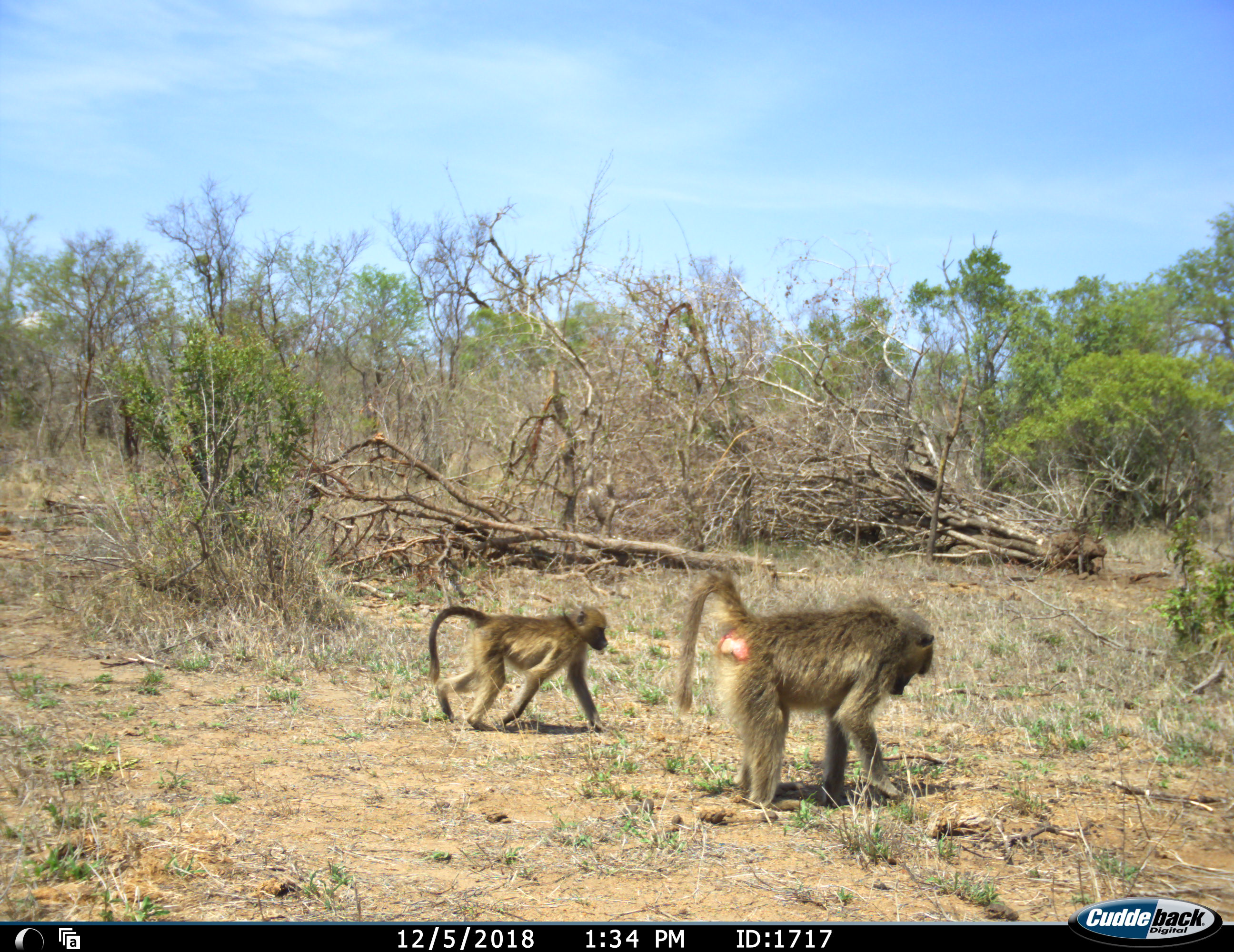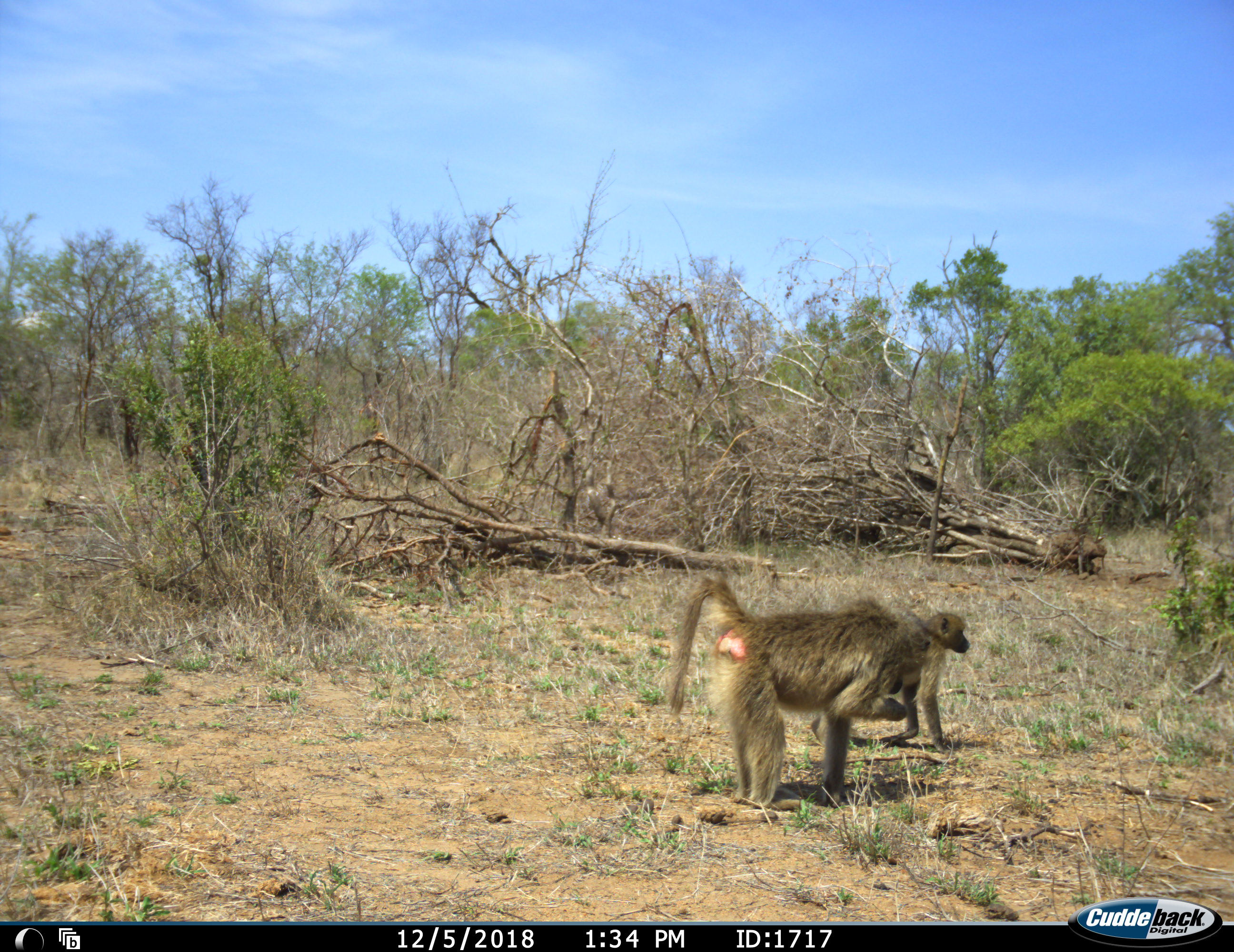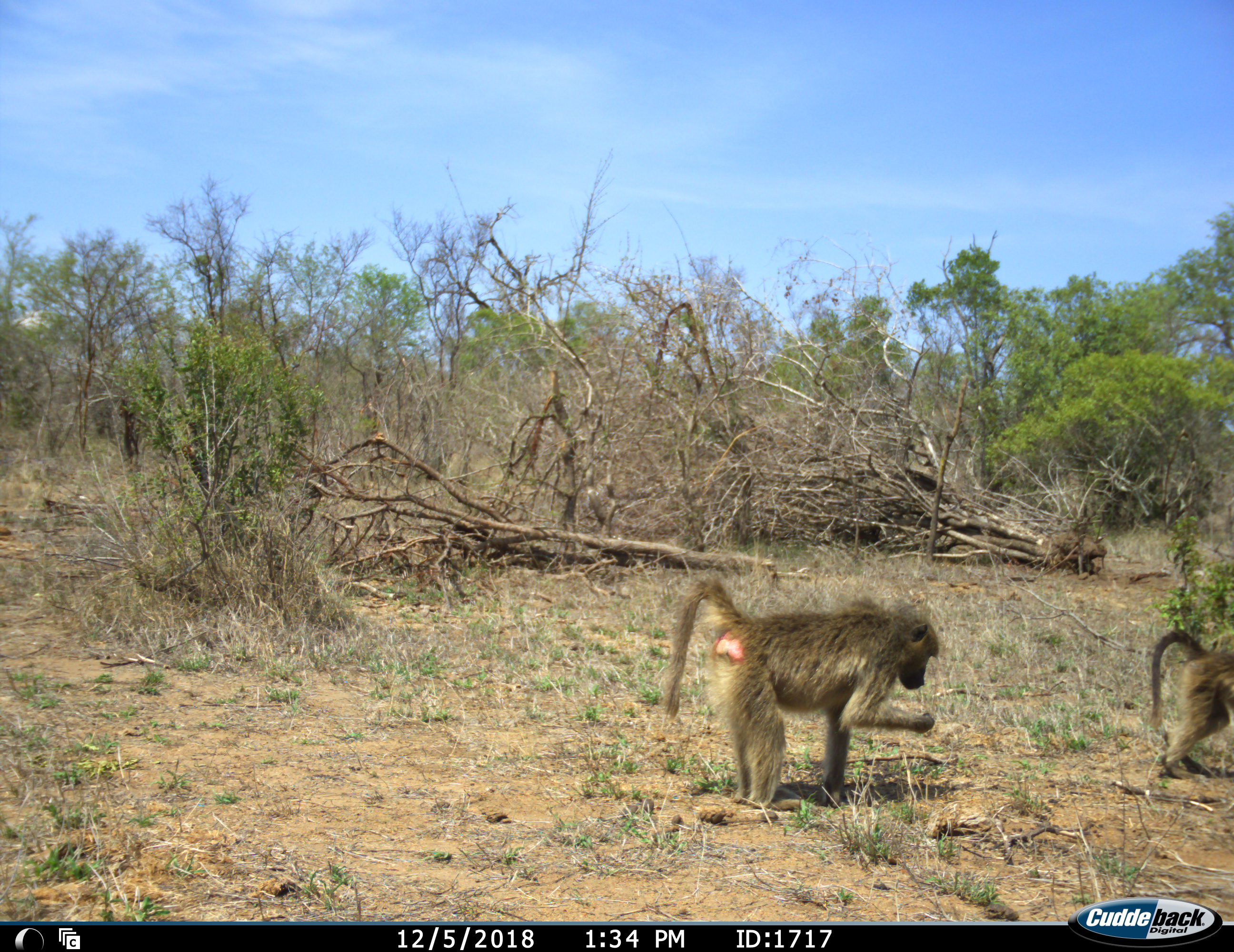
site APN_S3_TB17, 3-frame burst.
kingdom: Animalia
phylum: Chordata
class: Mammalia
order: Primates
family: Cercopithecidae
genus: Papio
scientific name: Papio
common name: baboon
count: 2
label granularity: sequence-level